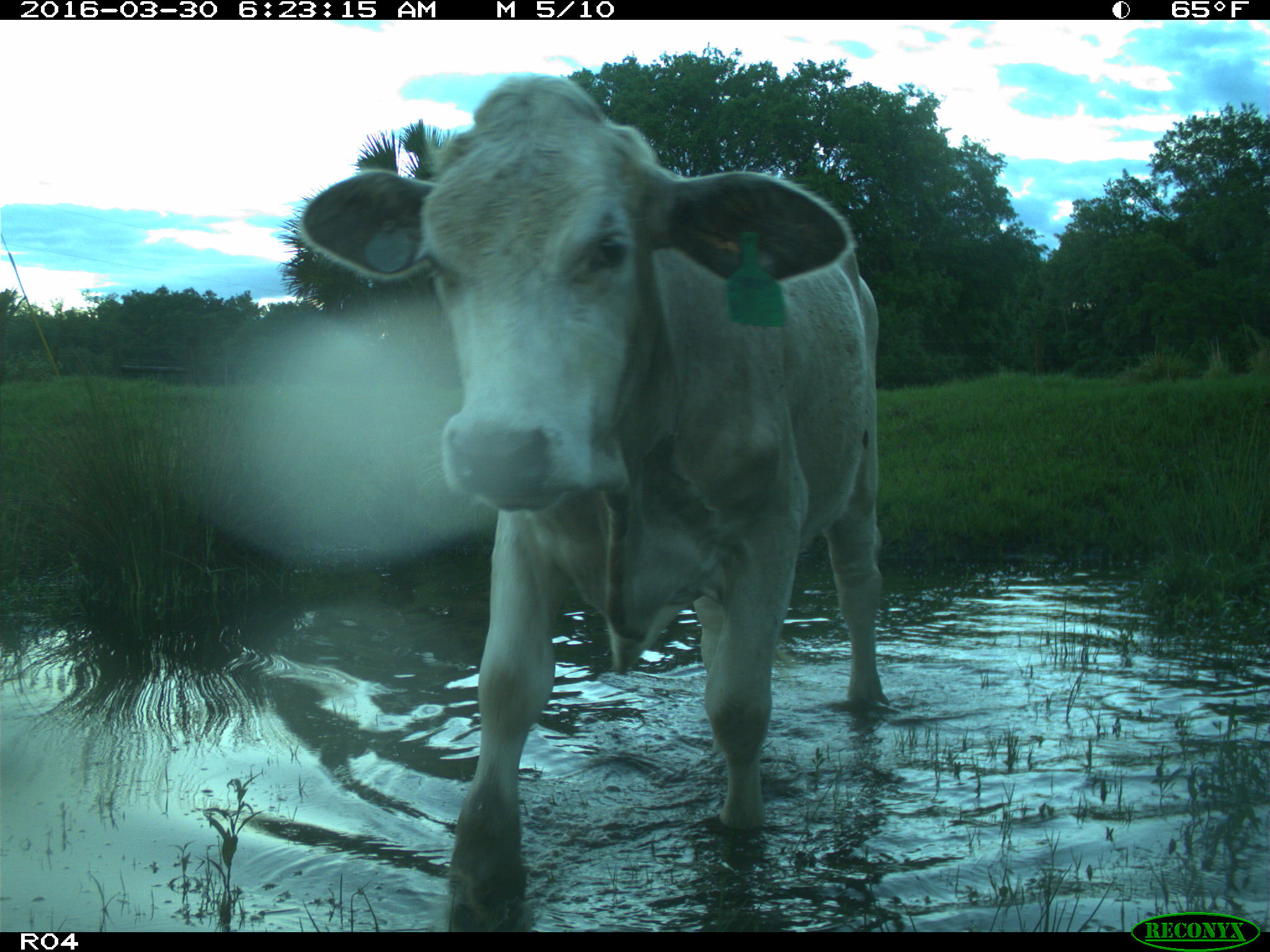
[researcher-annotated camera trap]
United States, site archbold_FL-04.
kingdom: Animalia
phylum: Chordata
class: Mammalia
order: Artiodactyla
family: Bovidae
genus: Bos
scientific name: Bos taurus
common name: domestic cow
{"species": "Bos taurus (domestic cow)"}